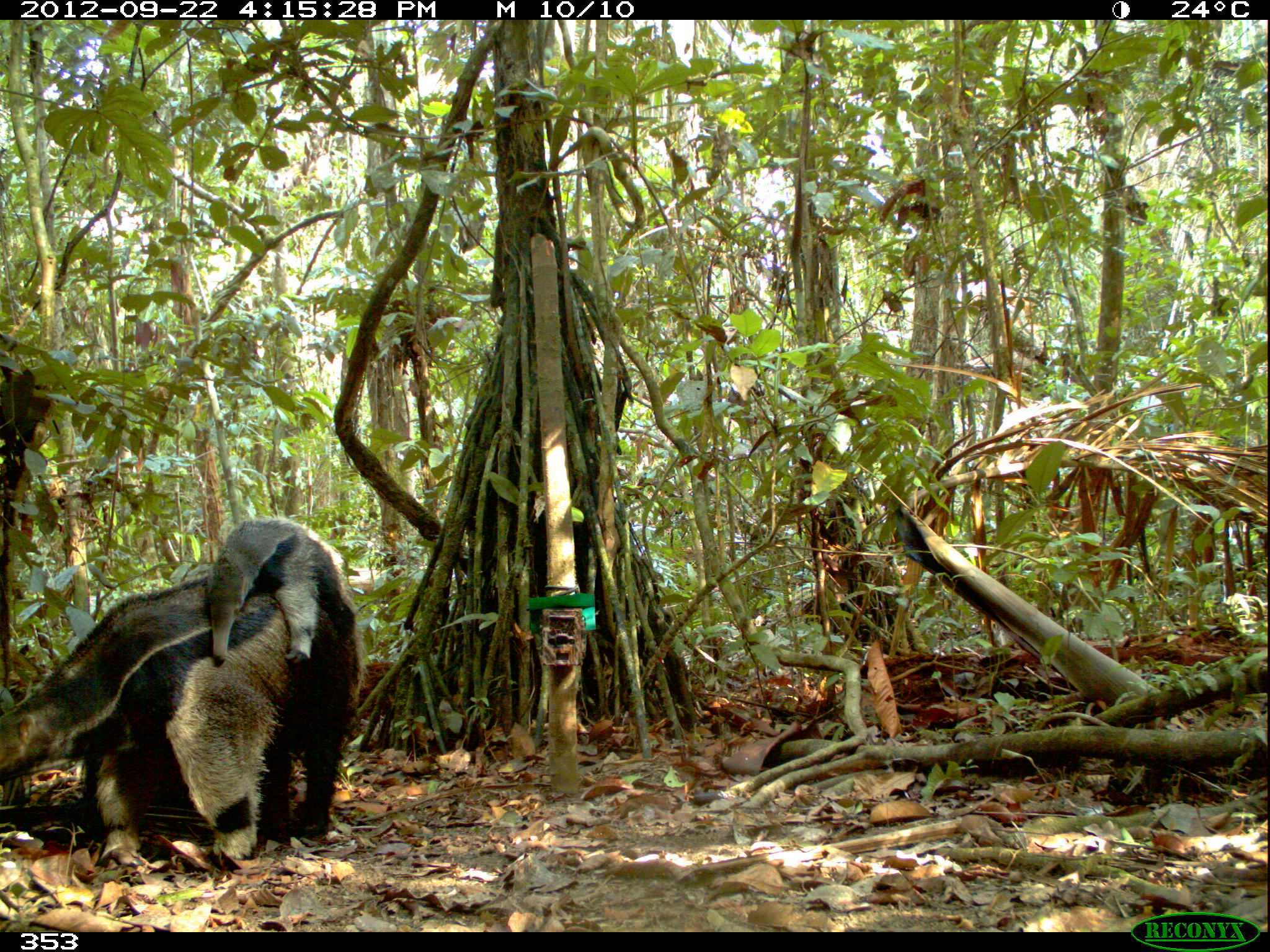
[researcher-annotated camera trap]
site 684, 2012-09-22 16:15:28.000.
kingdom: Animalia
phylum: Chordata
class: Mammalia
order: Pilosa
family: Myrmecophagidae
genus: Myrmecophaga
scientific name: Myrmecophaga tridactyla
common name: giant anteater